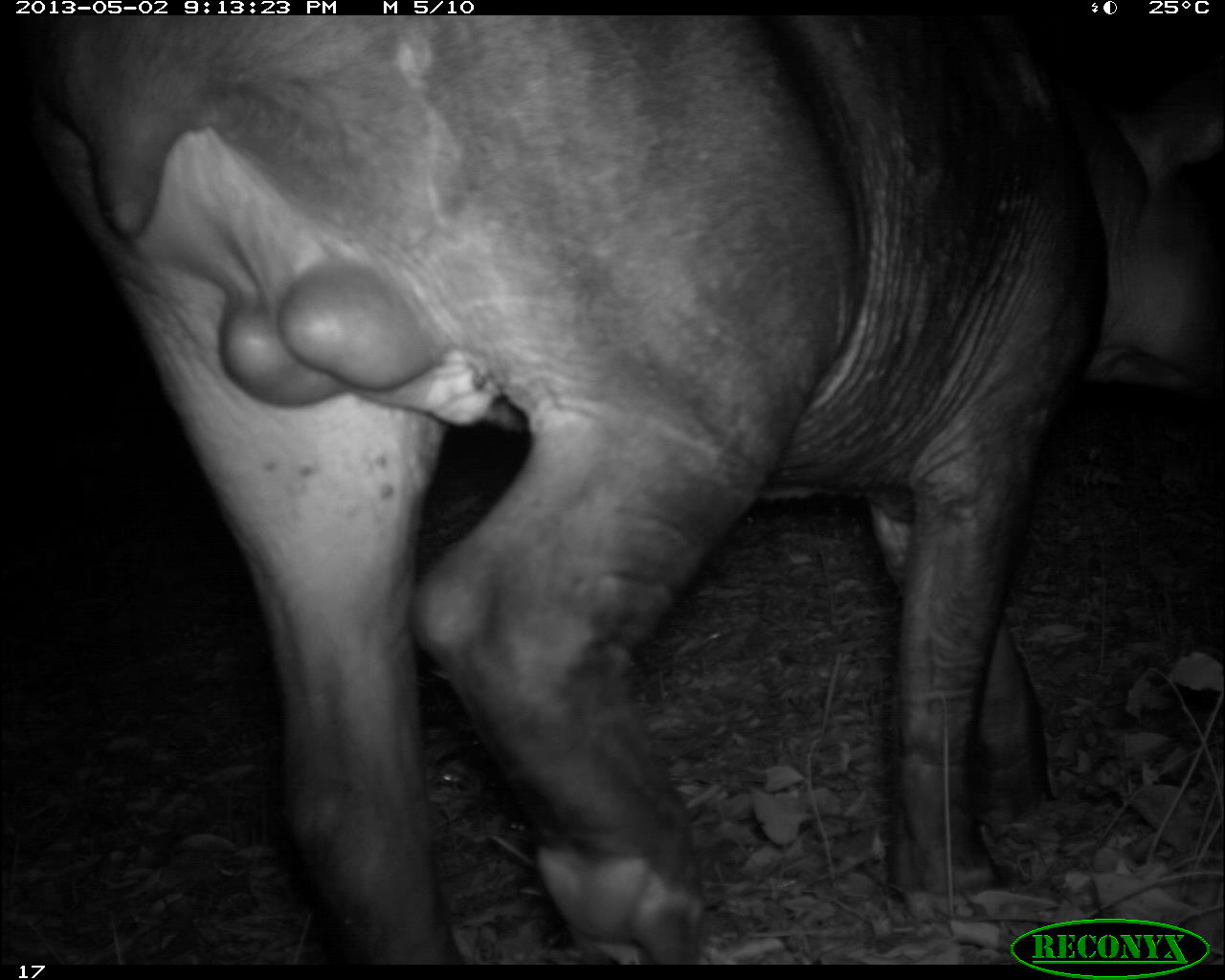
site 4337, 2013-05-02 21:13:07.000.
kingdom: Animalia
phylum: Chordata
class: Mammalia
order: Perissodactyla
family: Tapiridae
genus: Tapirus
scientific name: Tapirus bairdii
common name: baird's tapir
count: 1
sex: male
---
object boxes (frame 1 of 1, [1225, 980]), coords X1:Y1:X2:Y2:
tapirus bairdii: 1:17:1224:958